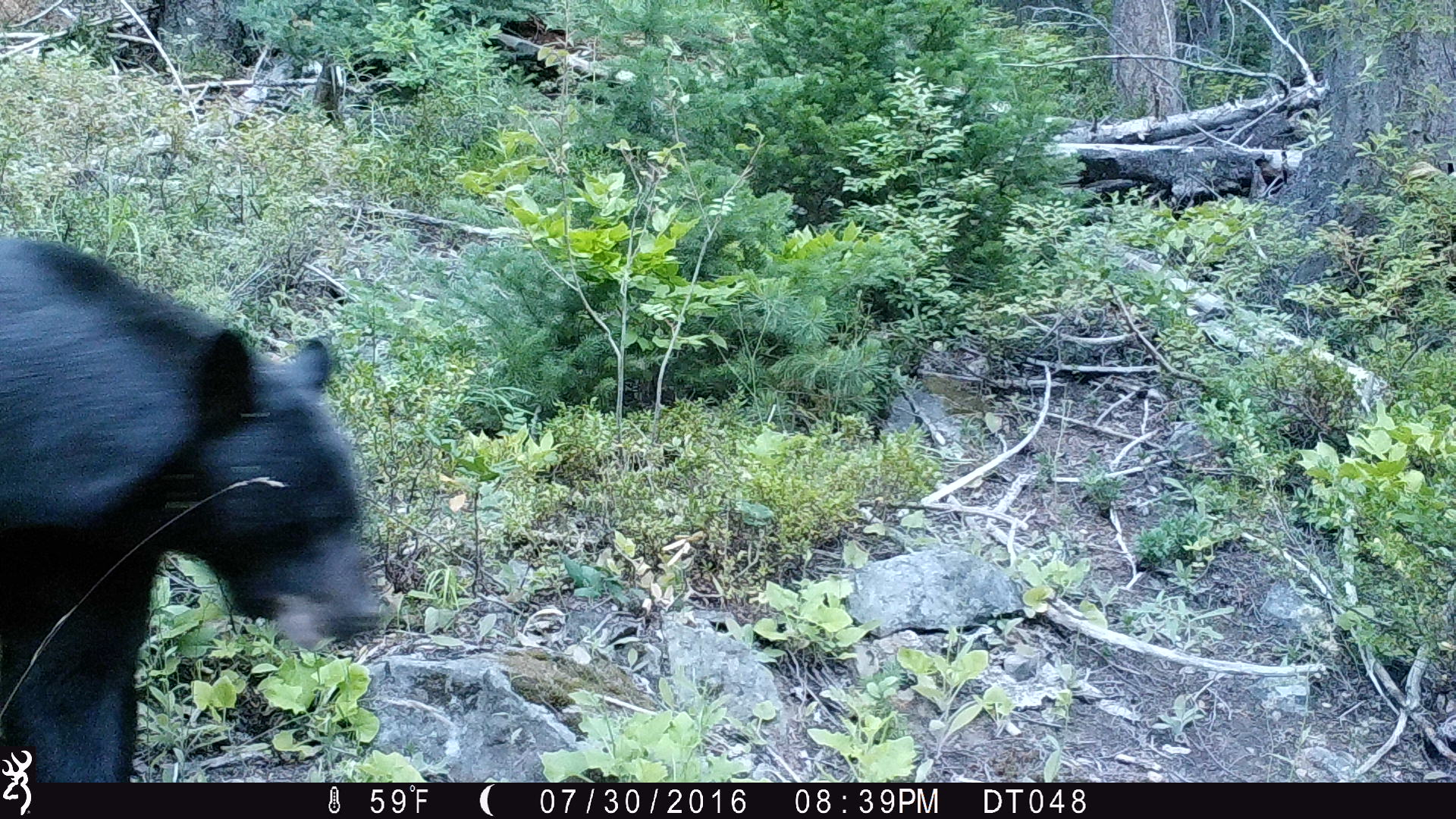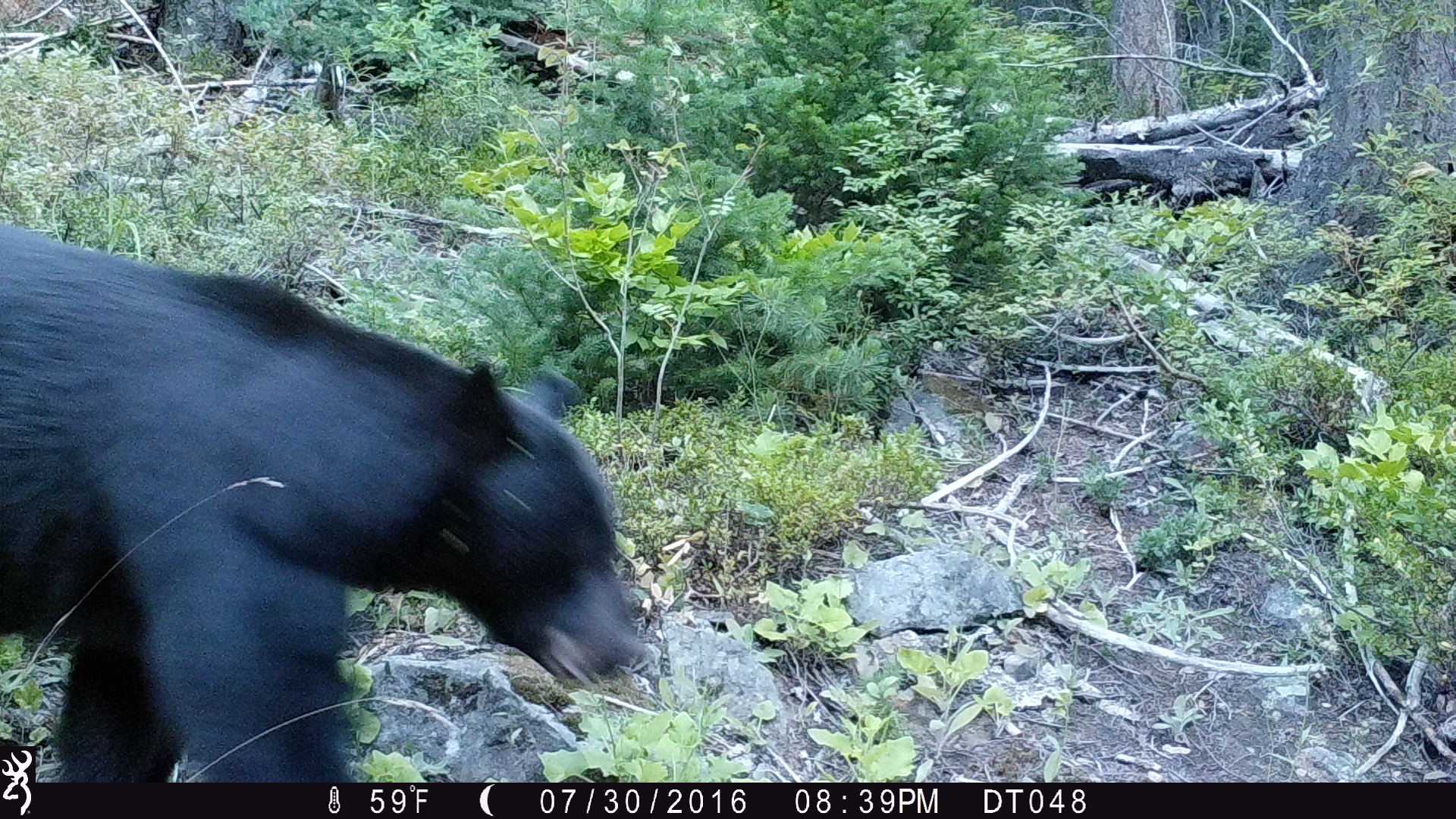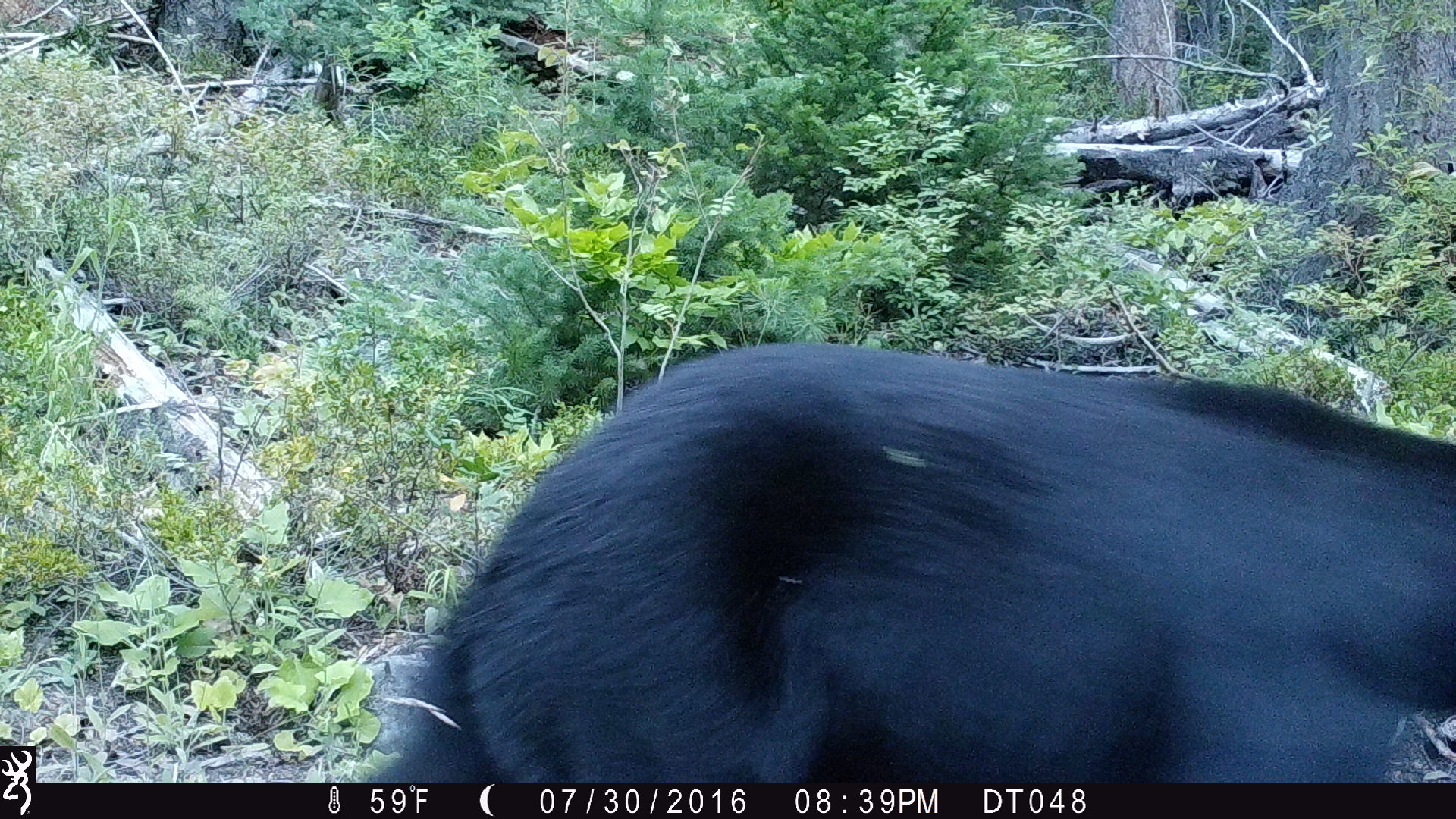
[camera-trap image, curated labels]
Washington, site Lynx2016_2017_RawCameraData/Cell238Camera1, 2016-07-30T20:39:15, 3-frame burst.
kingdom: Animalia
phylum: Chordata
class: Mammalia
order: Carnivora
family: Ursidae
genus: Ursus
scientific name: Ursus americanus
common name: american black bear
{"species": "Ursus americanus (american black bear)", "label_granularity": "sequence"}